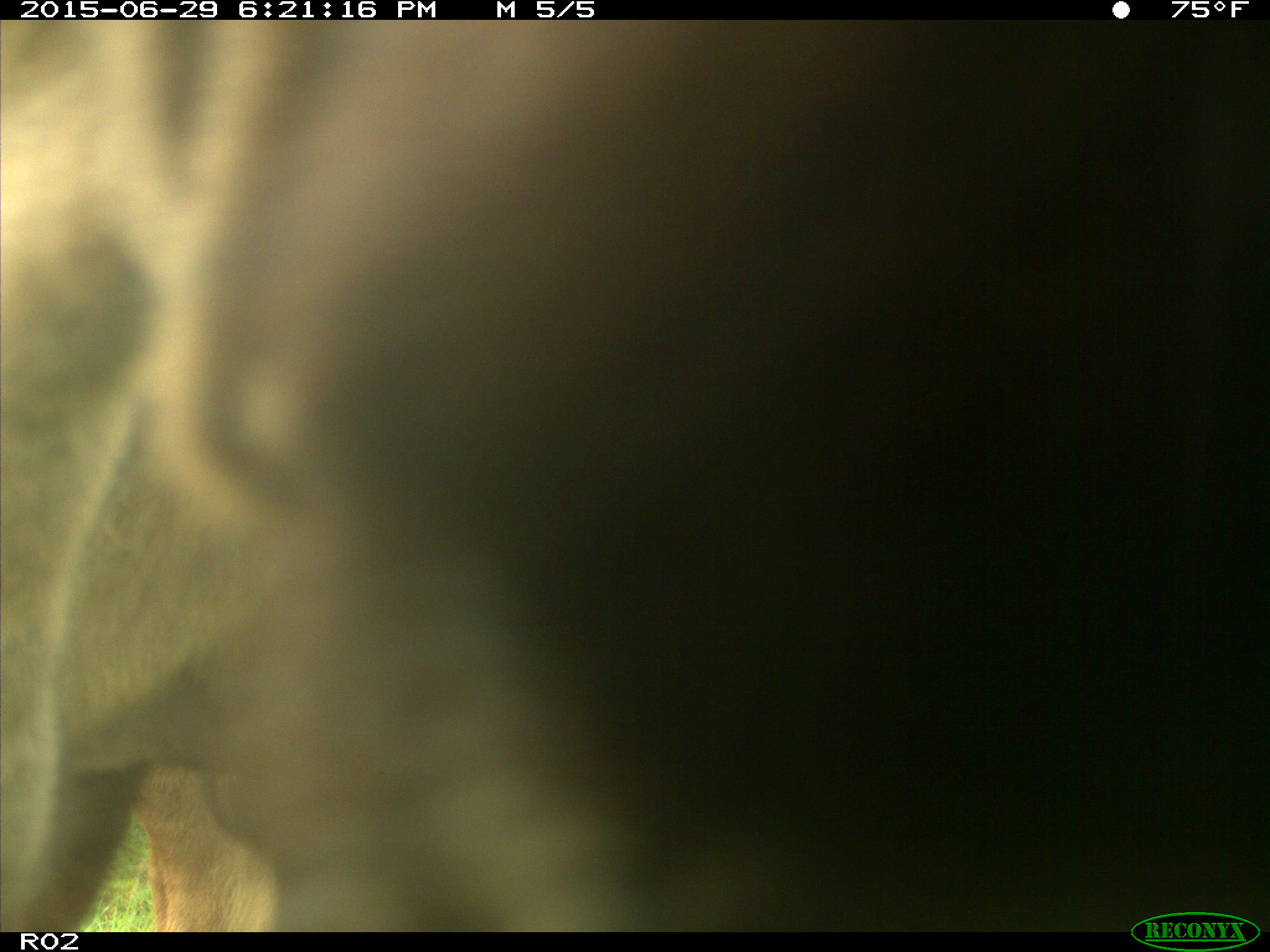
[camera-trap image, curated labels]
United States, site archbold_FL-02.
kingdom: Animalia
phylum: Chordata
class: Mammalia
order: Artiodactyla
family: Bovidae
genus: Bos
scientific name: Bos taurus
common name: domestic cow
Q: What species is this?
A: Bos taurus (domestic cow).